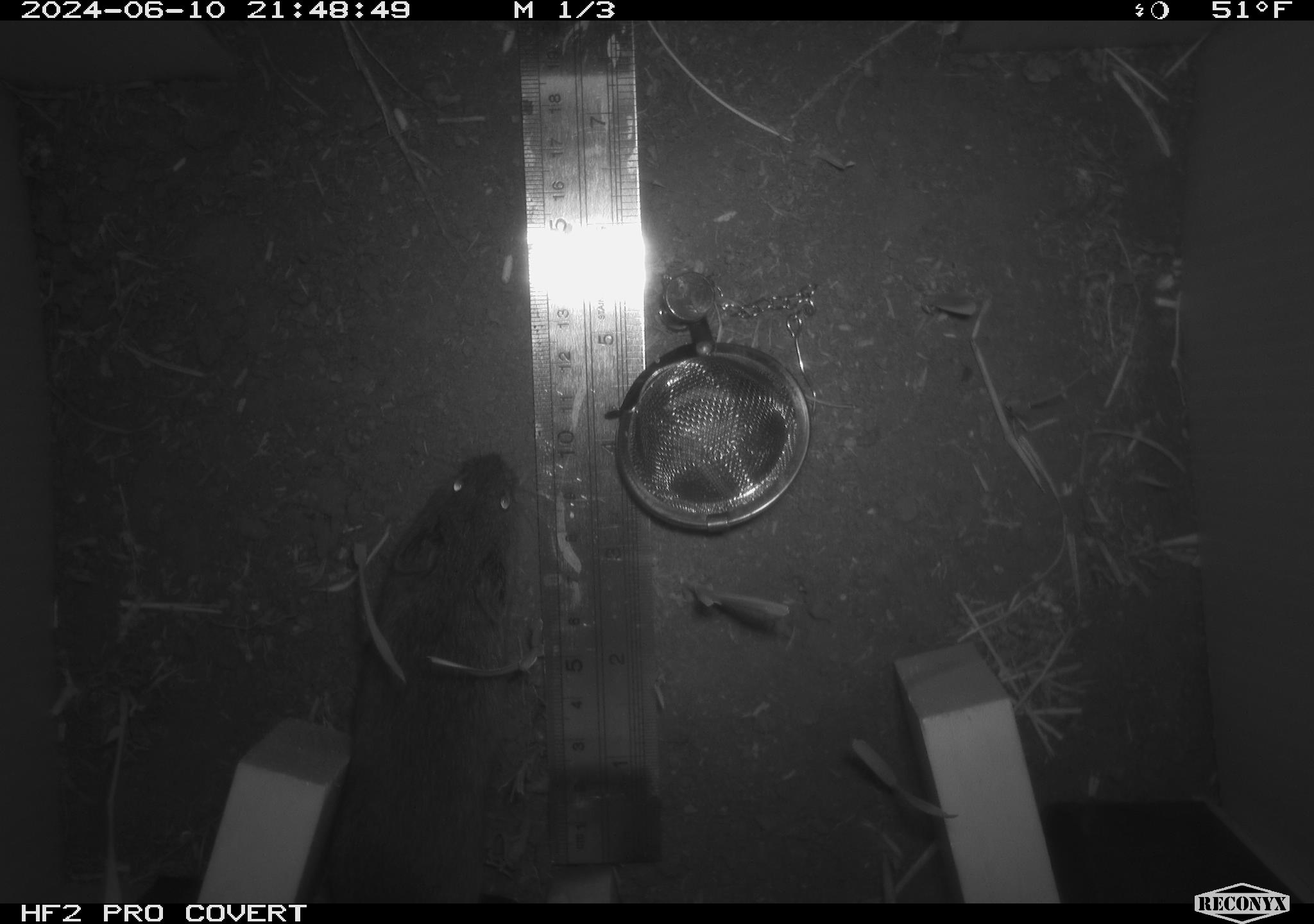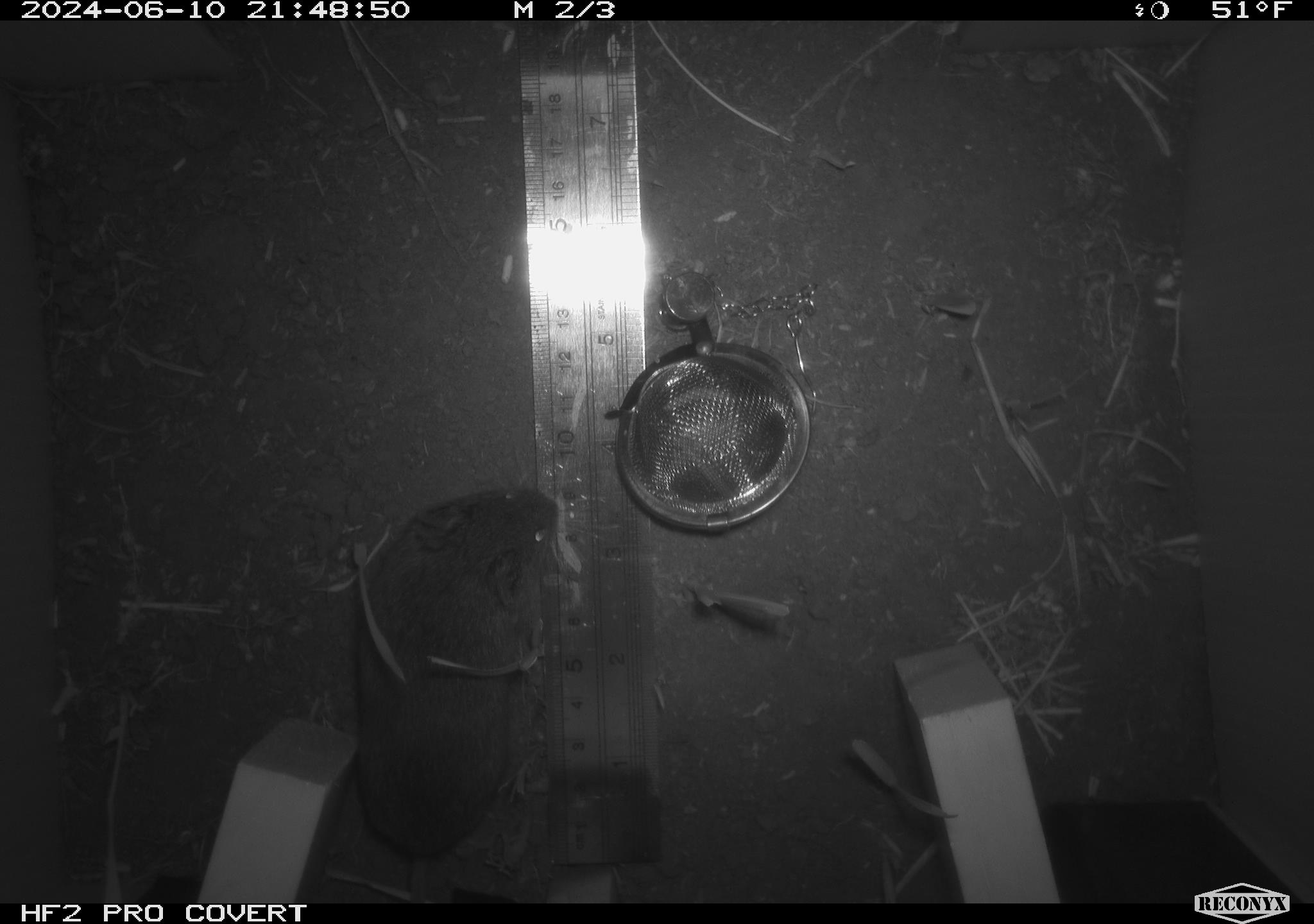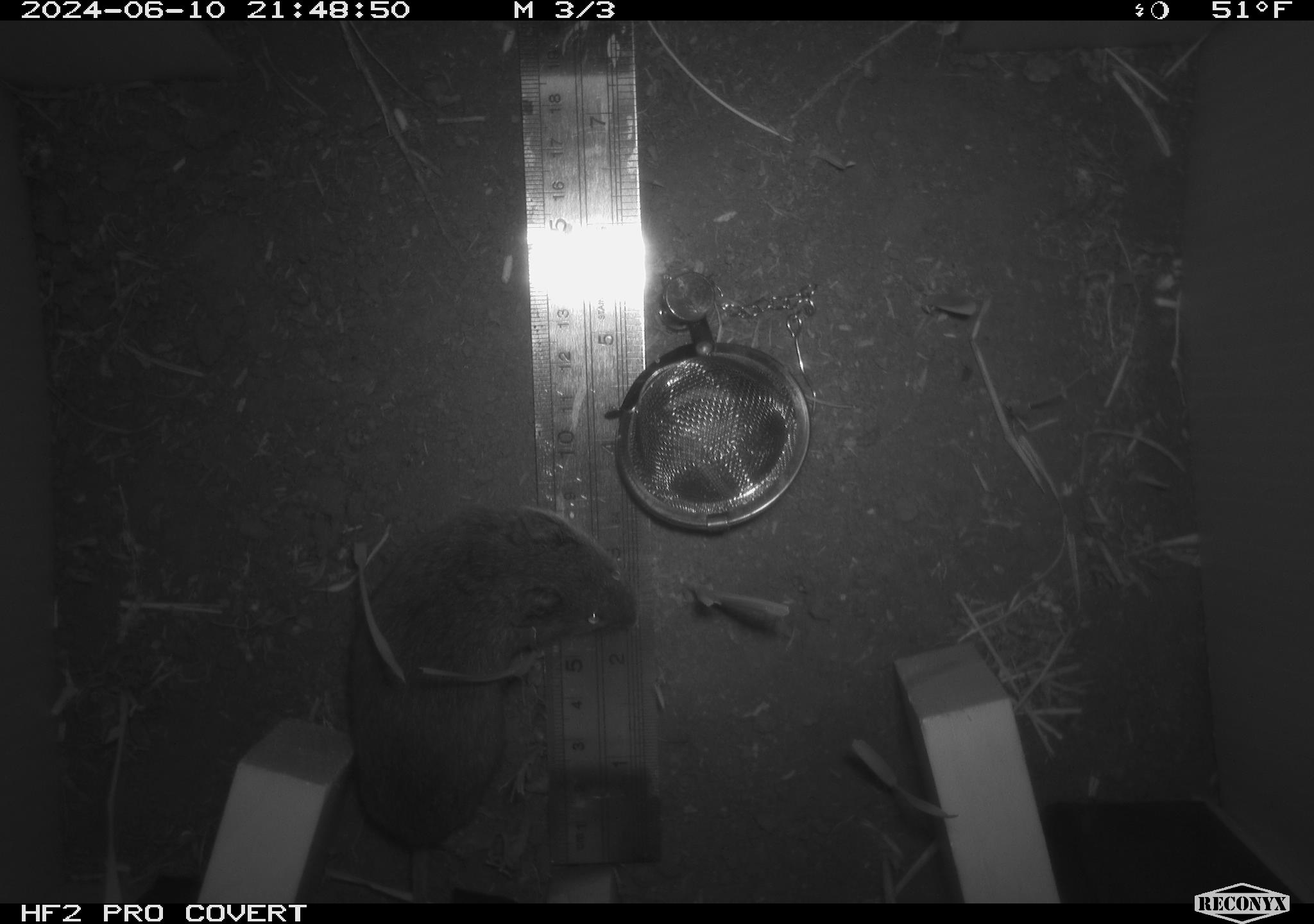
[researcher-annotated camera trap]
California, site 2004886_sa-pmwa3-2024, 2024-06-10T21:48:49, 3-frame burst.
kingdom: Animalia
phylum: Chordata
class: Mammalia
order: Rodentia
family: Cricetidae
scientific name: Arvicolinae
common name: voles, lemmings, and muskrats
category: arvicolinae subfamily